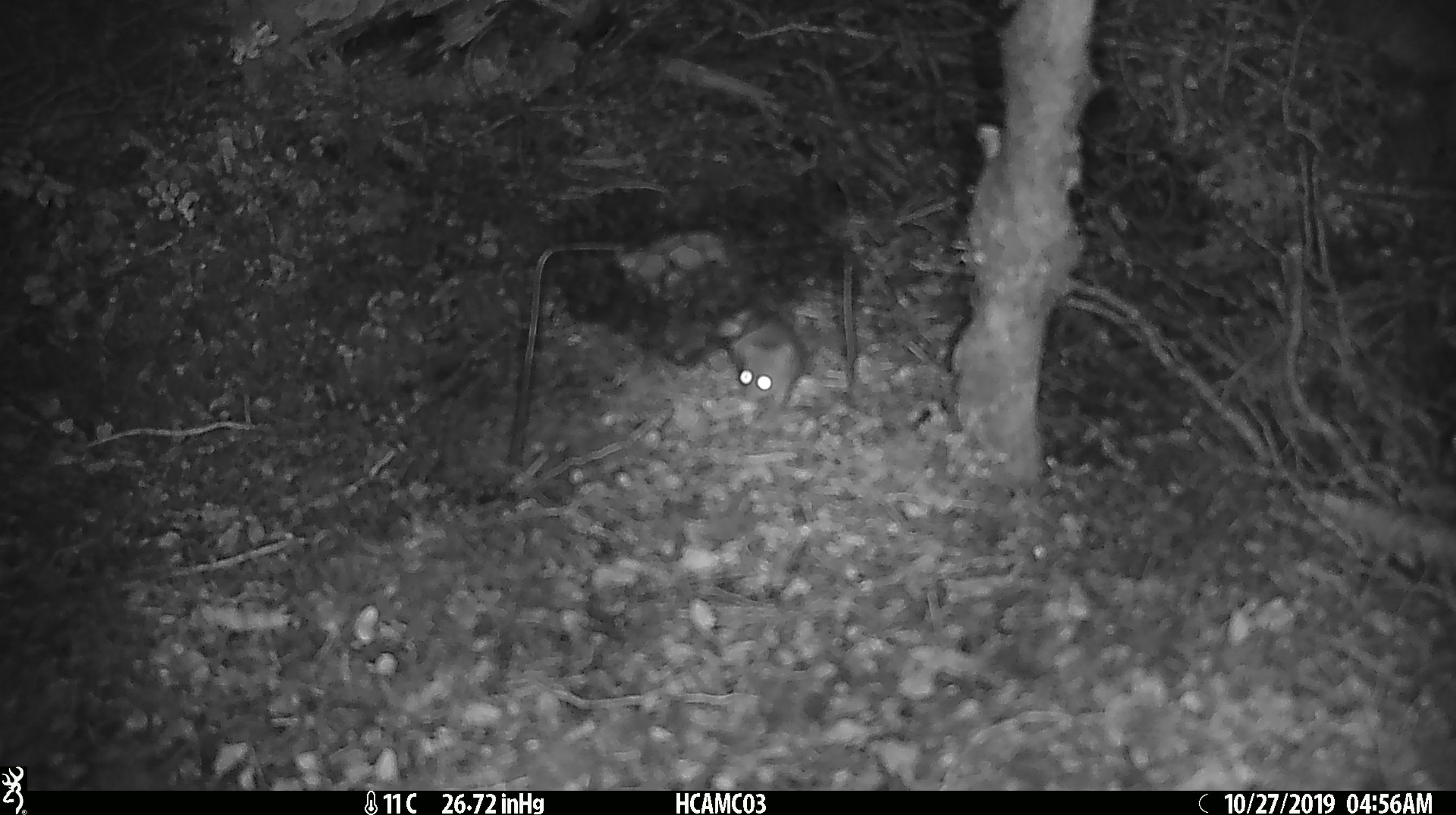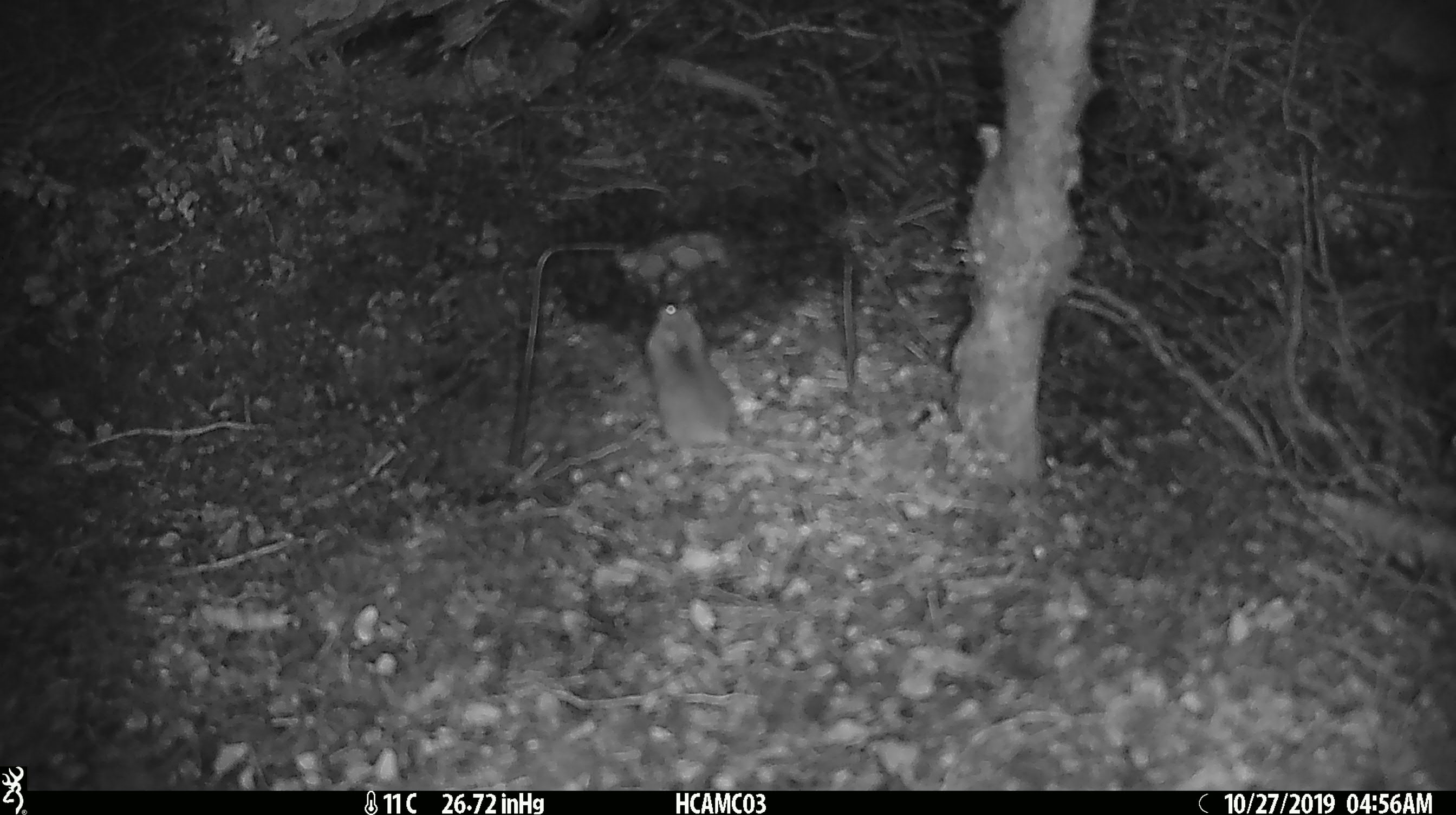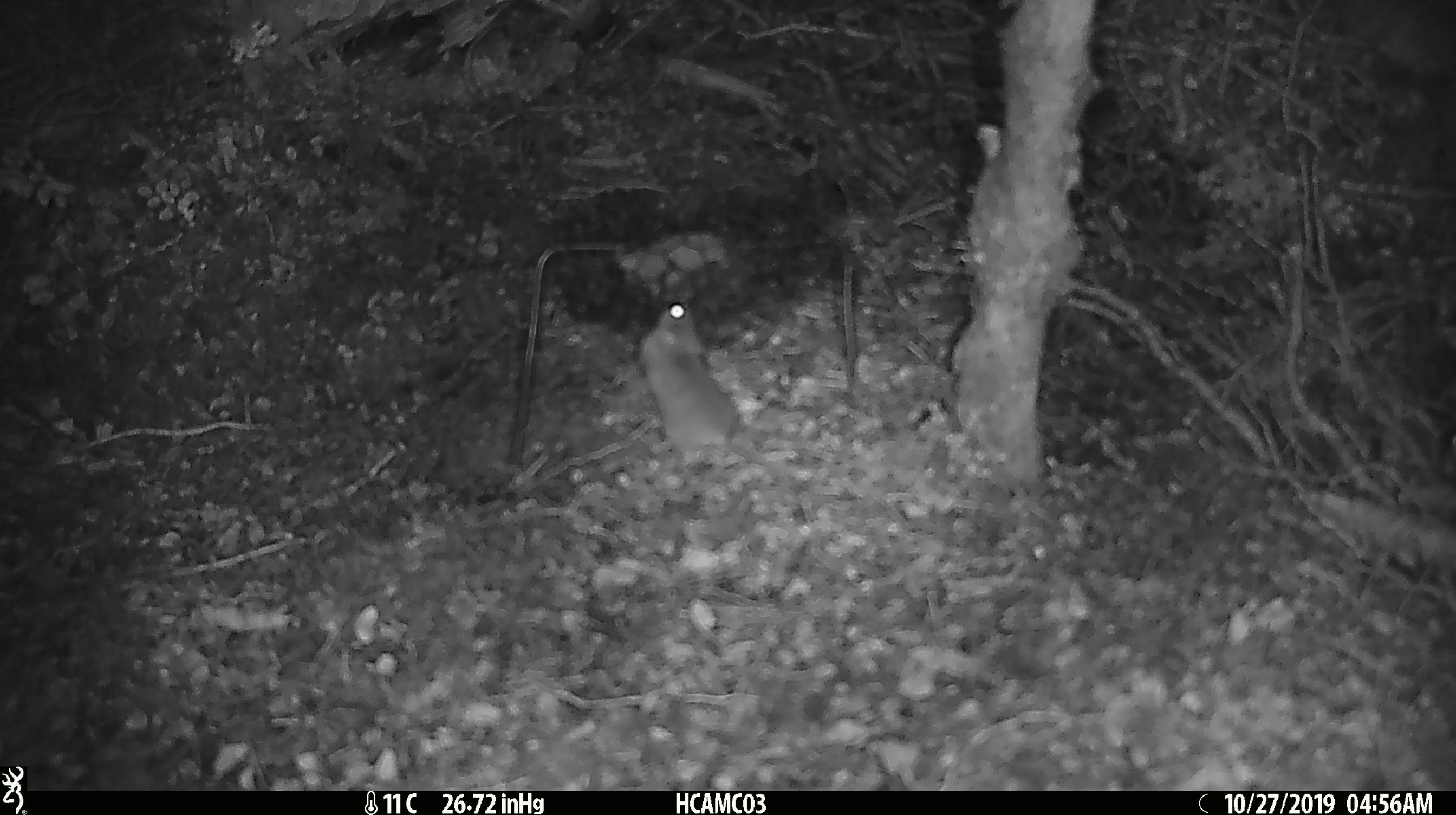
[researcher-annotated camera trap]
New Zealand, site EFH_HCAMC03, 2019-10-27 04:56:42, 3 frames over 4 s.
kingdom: Animalia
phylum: Chordata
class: Mammalia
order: Rodentia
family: Muridae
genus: Mus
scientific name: Mus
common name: mouse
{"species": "mouse (Mus)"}